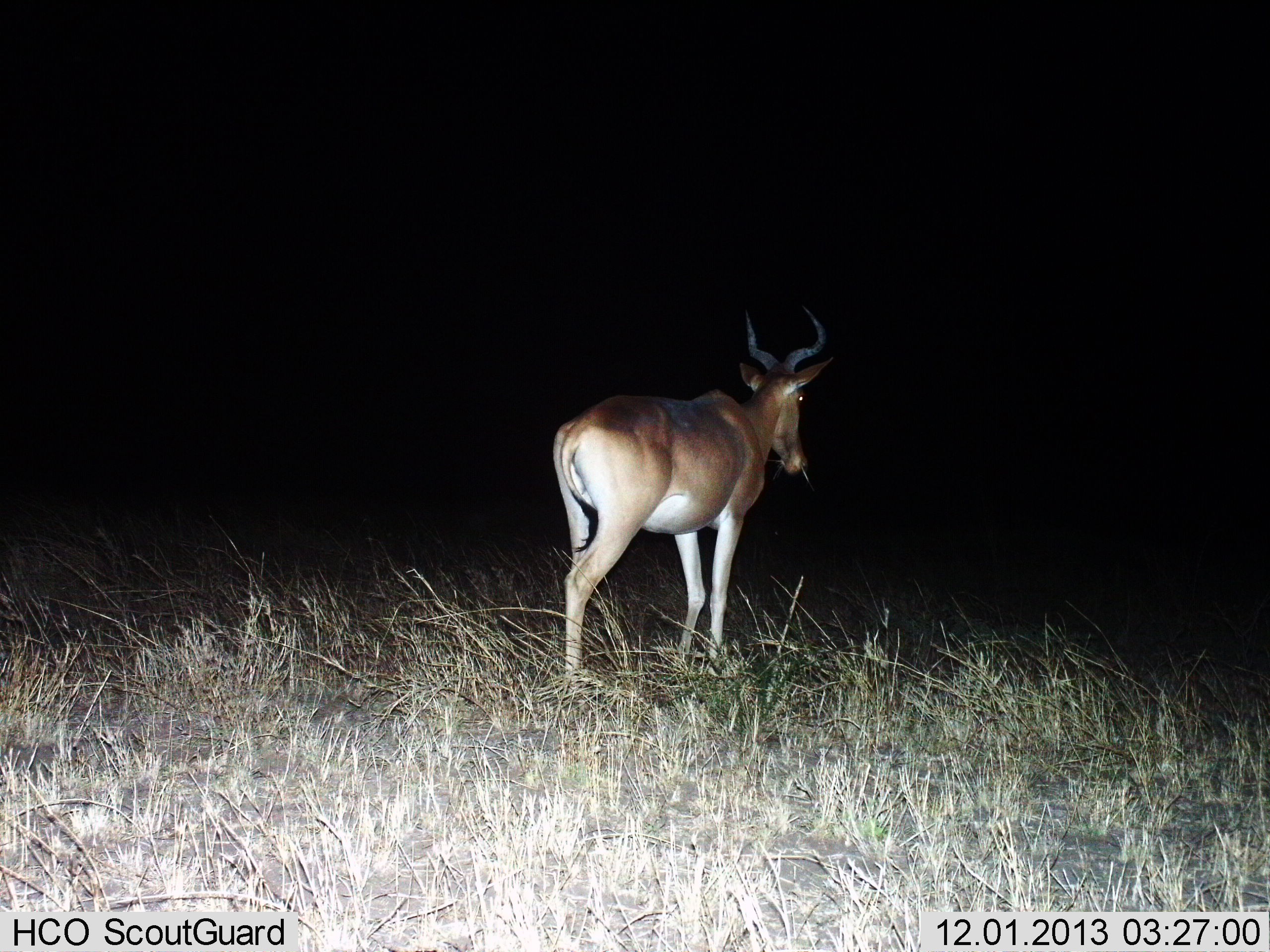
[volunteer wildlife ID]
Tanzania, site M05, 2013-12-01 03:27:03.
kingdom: Animalia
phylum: Chordata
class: Mammalia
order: Artiodactyla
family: Bovidae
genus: Alcelaphus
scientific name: Alcelaphus buselaphus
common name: hartebeest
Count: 1.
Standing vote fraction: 40%.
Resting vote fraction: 0%.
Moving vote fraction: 50%.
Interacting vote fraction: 0%.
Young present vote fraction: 0%.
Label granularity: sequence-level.